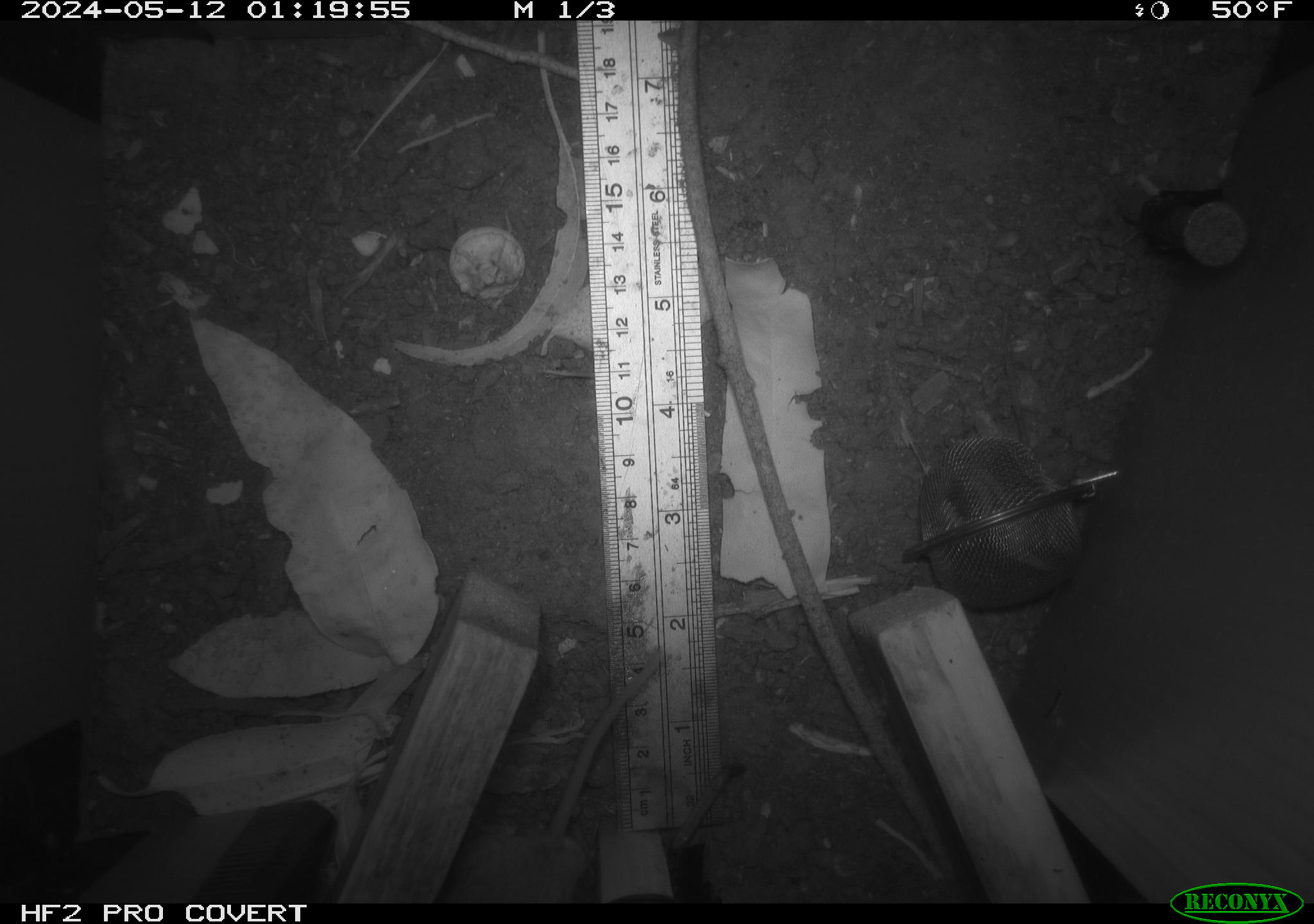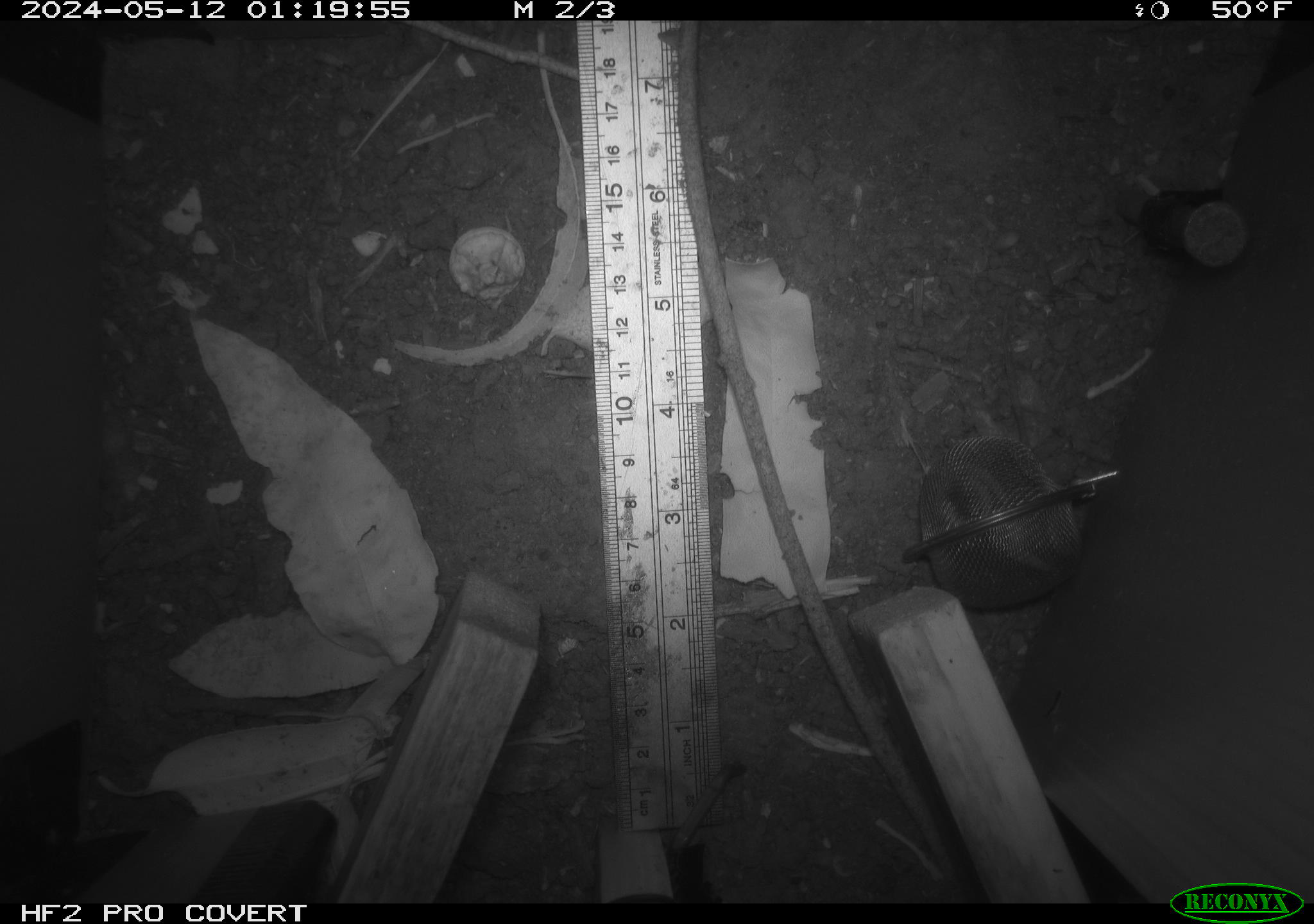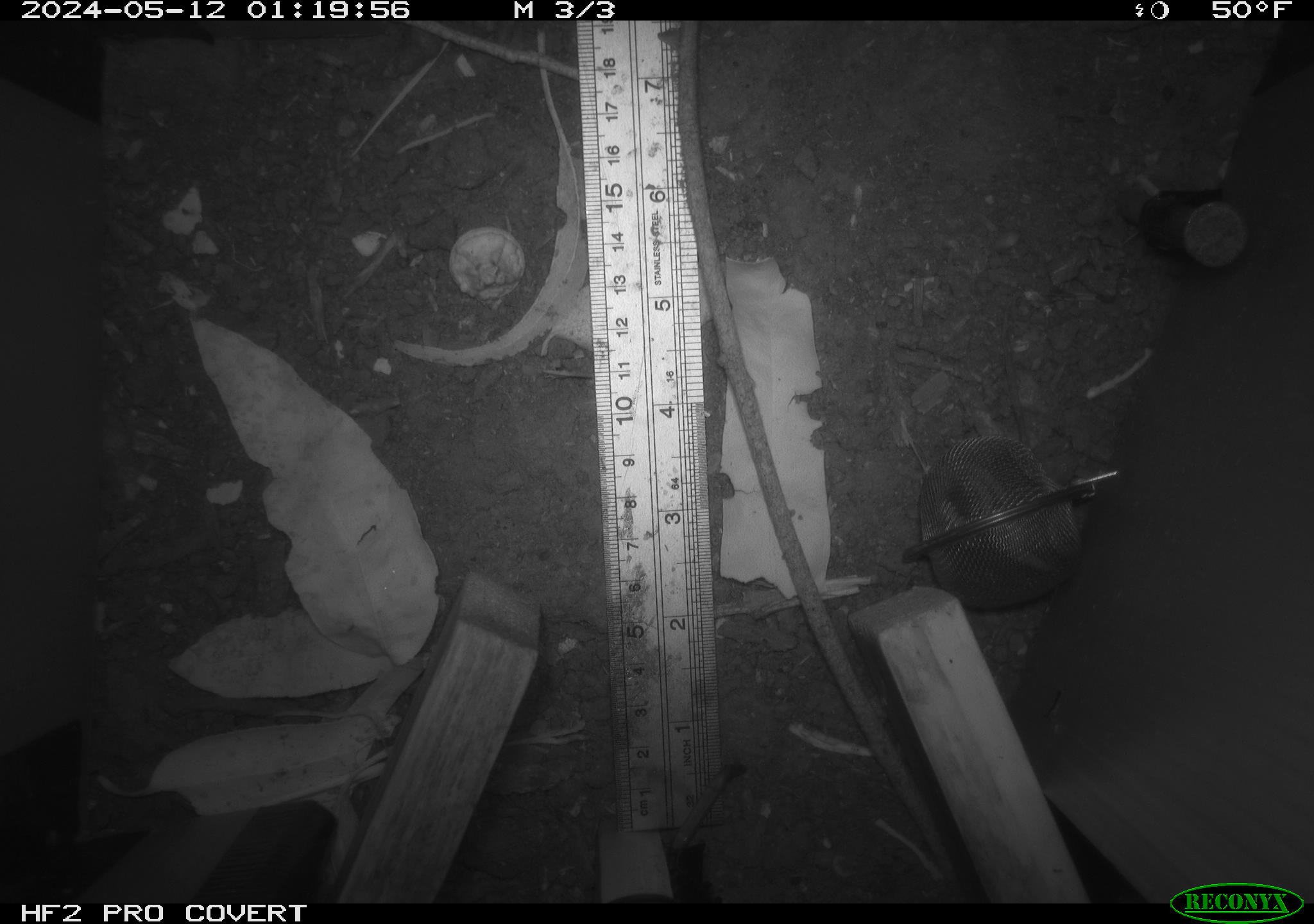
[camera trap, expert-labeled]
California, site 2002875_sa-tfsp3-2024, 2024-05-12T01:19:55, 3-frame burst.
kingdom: Animalia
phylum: Chordata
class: Mammalia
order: Rodentia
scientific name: Rodentia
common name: mouse species